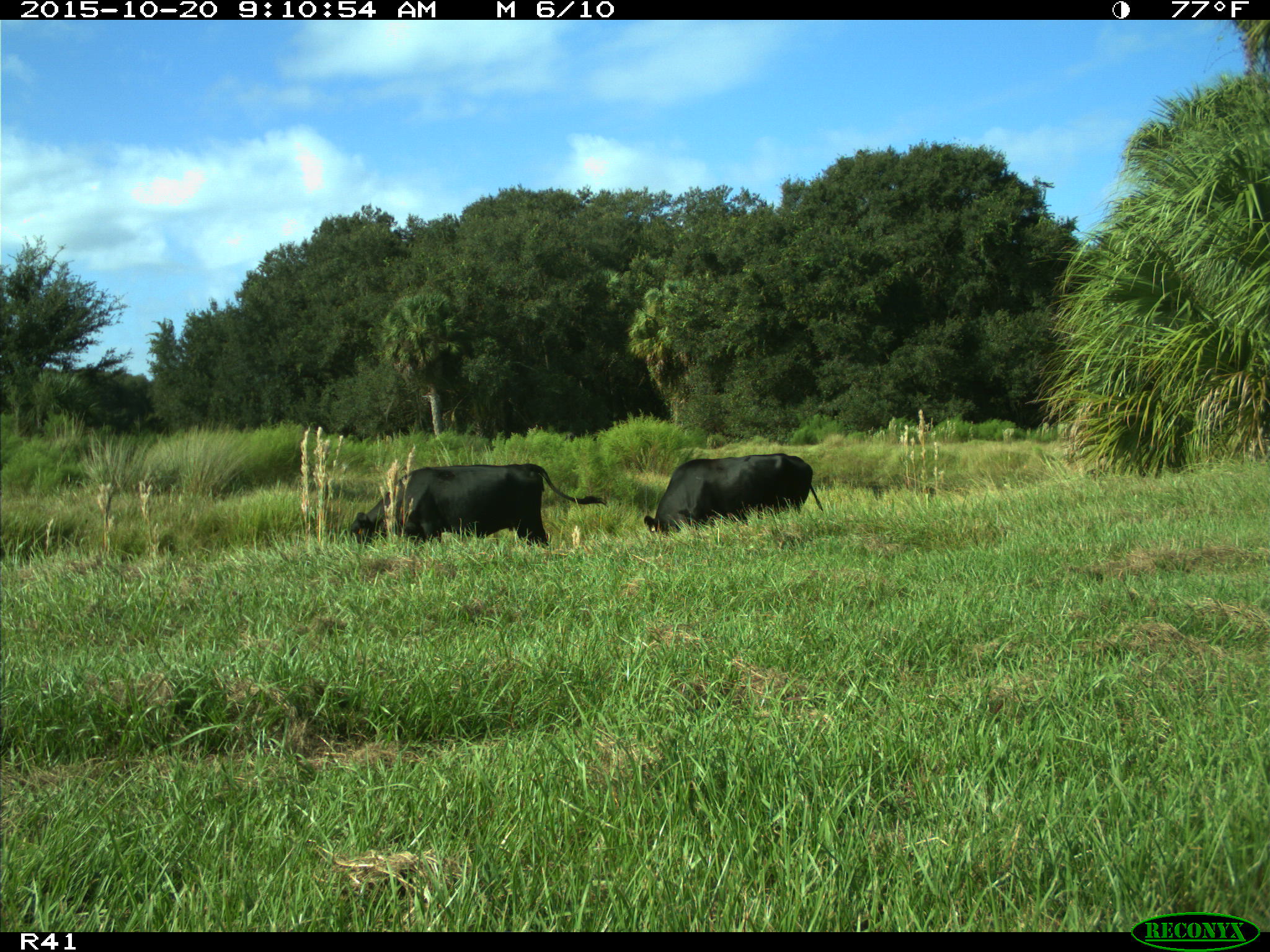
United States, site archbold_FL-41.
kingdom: Animalia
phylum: Chordata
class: Mammalia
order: Artiodactyla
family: Bovidae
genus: Bos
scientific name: Bos taurus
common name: domestic cow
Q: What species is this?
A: Bos taurus (domestic cow).